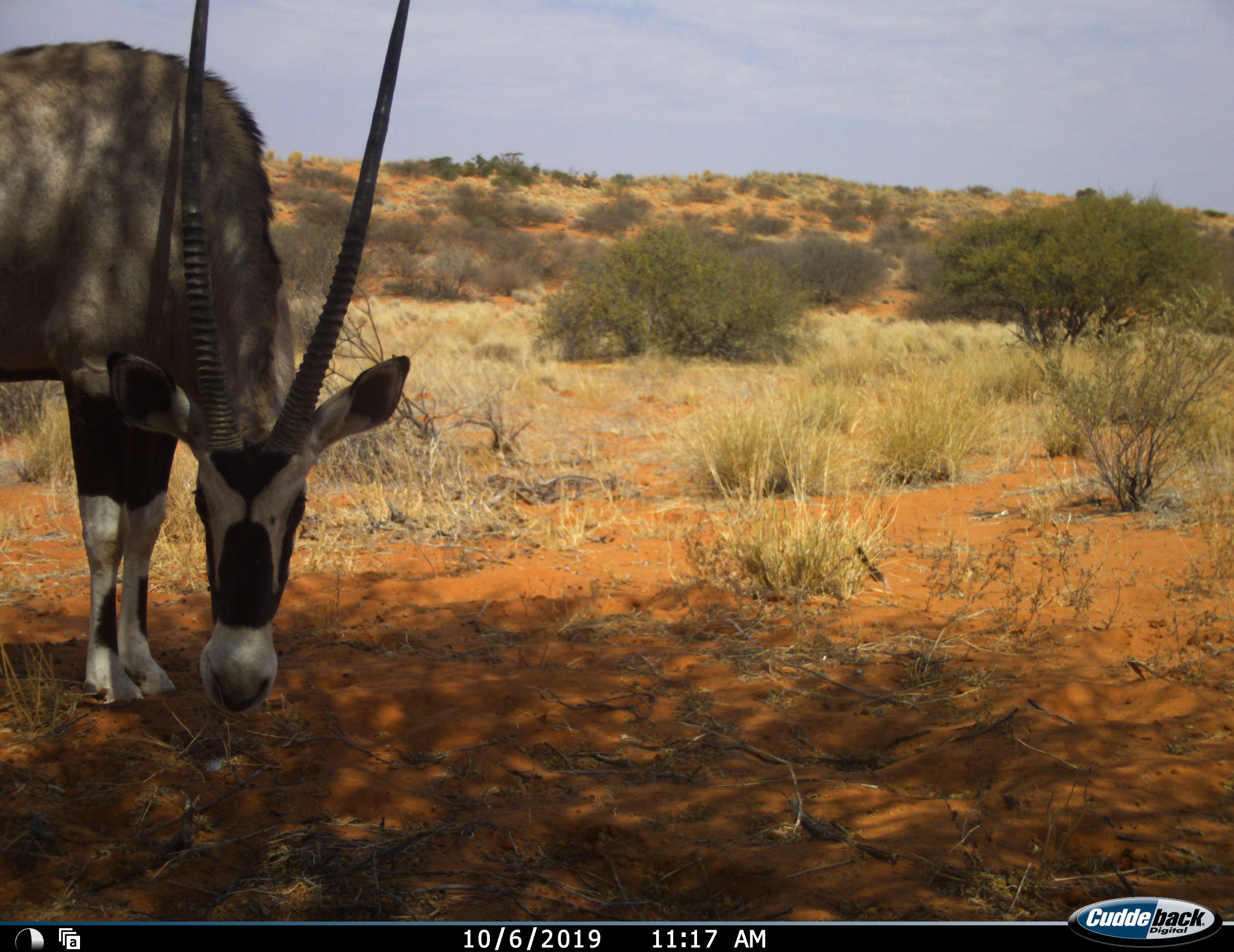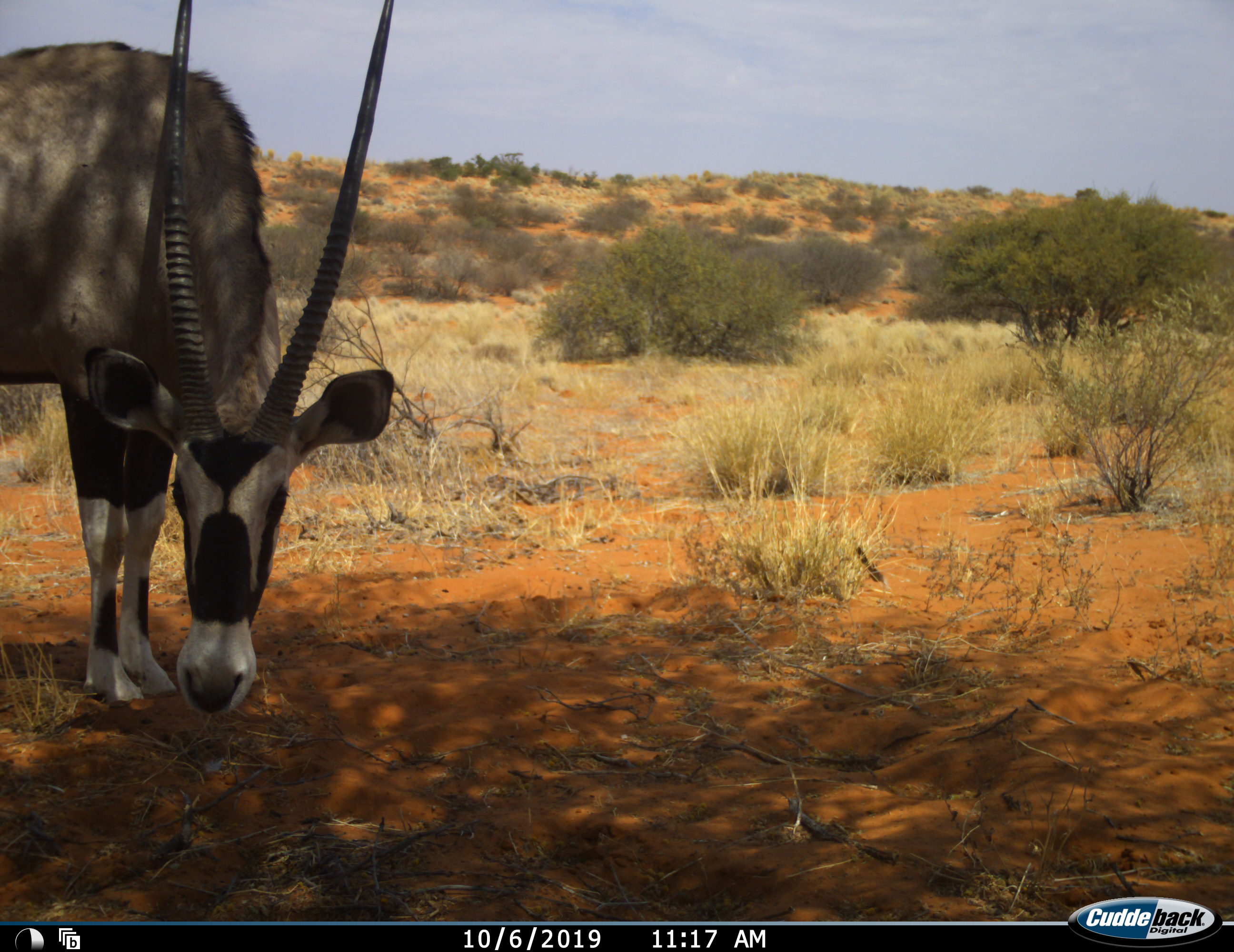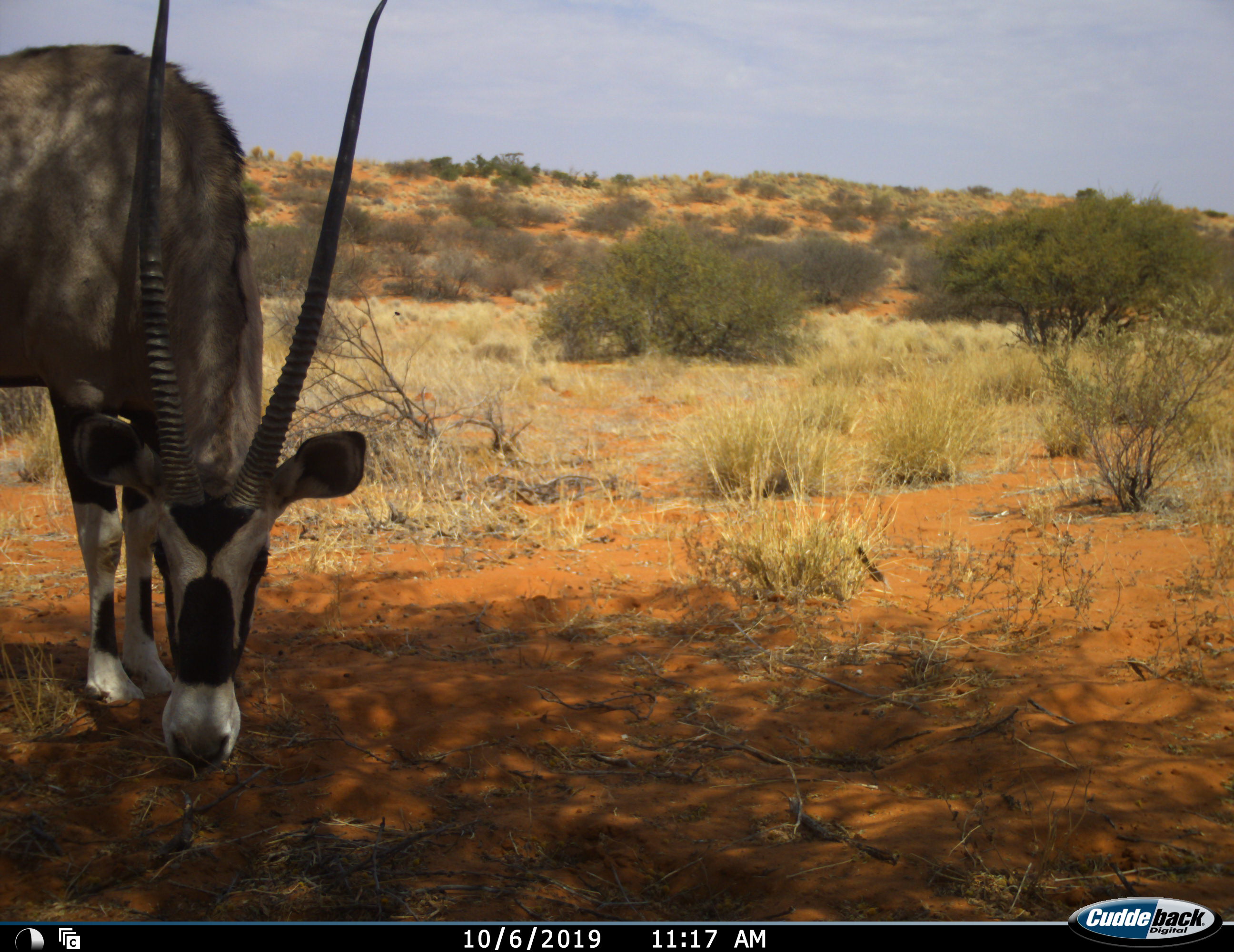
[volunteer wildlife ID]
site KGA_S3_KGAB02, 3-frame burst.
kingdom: Animalia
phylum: Chordata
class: Mammalia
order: Artiodactyla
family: Bovidae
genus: Oryx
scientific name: Oryx gazella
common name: gemsbok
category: oryx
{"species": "oryx (gemsbok) (Oryx gazella)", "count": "1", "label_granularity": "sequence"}